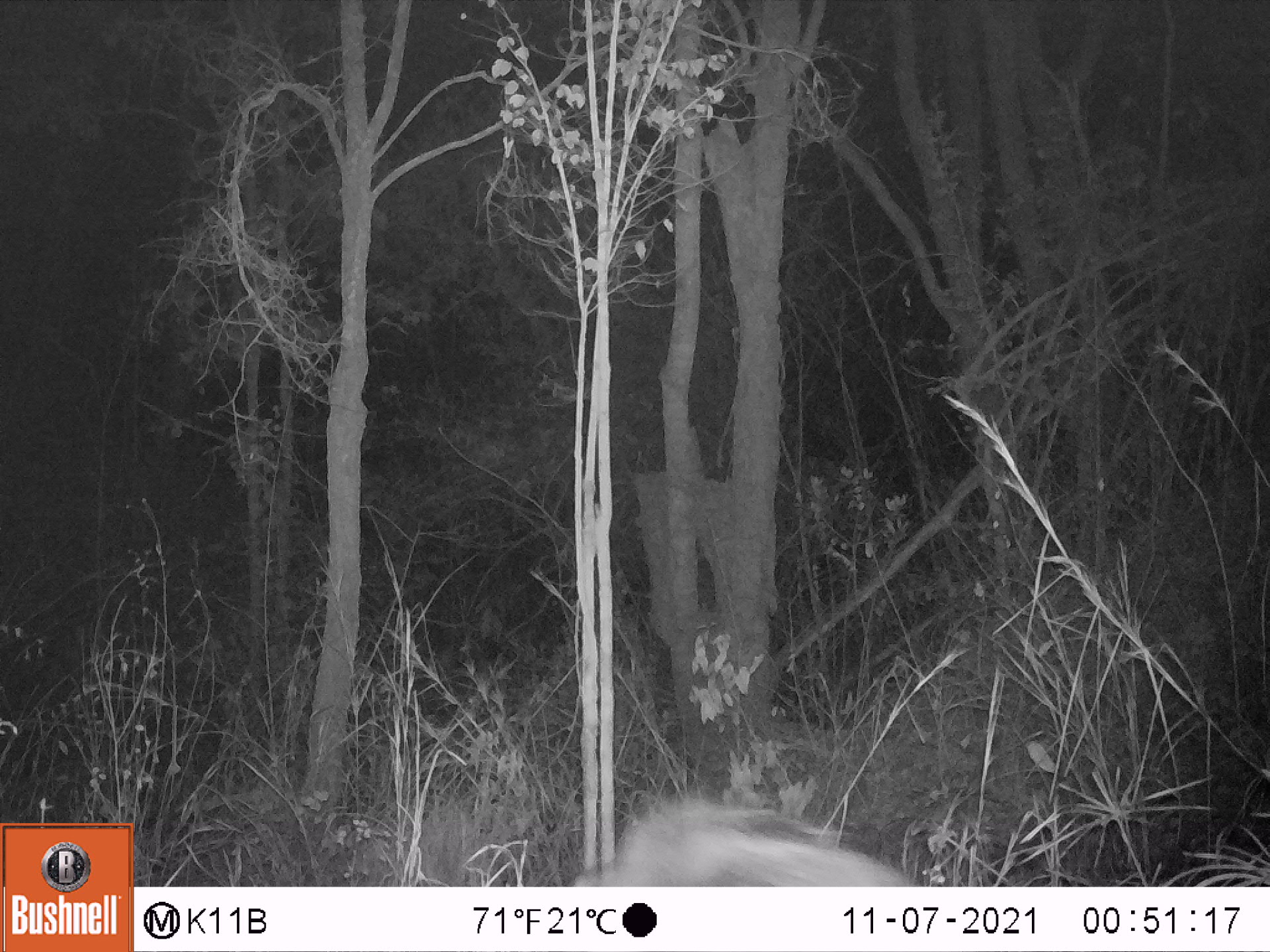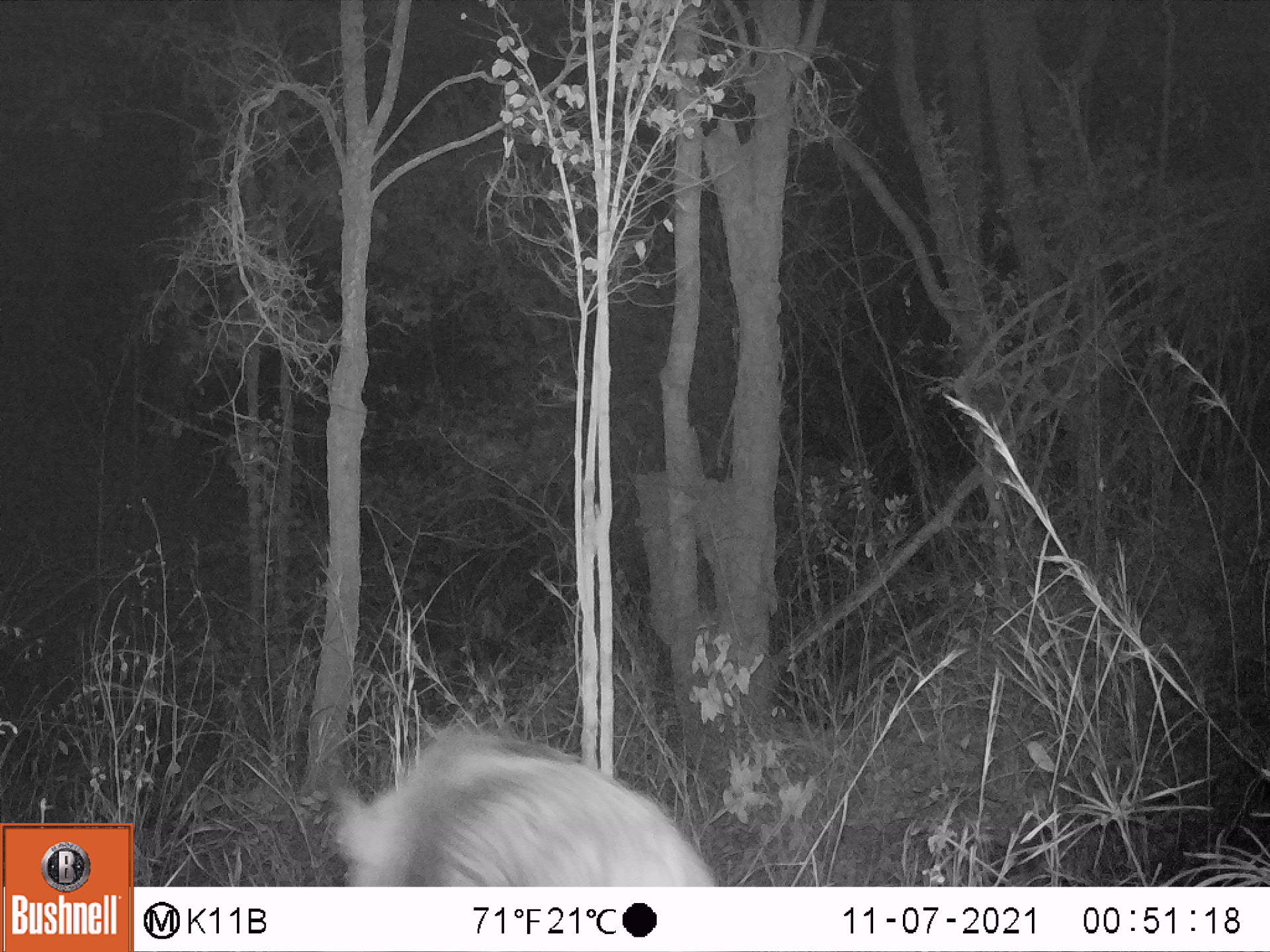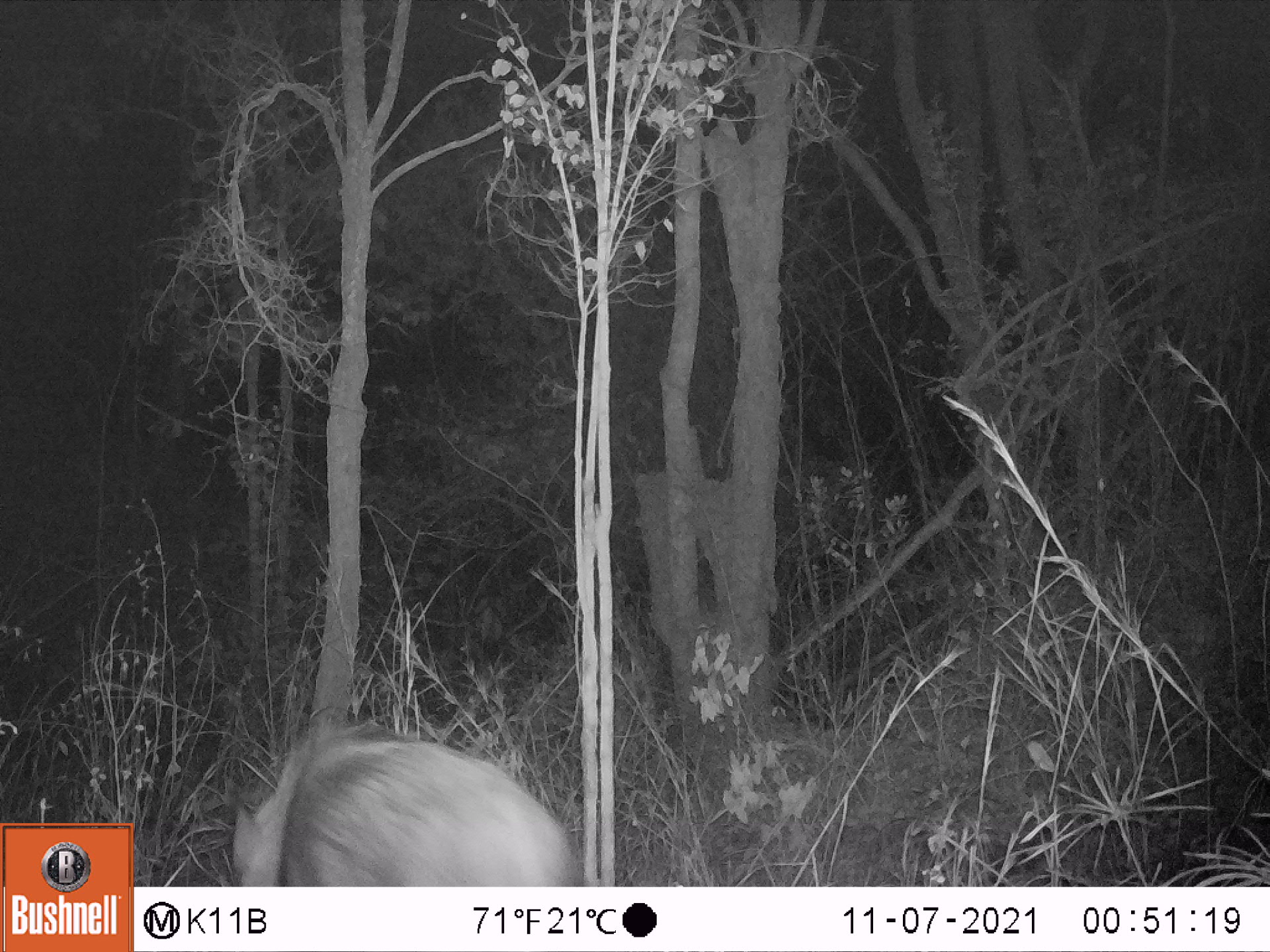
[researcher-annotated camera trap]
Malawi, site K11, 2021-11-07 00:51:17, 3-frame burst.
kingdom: Animalia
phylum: Chordata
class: Mammalia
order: Artiodactyla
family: Suidae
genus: Potamochoerus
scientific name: Potamochoerus larvatus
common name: bushpig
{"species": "bushpig (Potamochoerus larvatus)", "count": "2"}